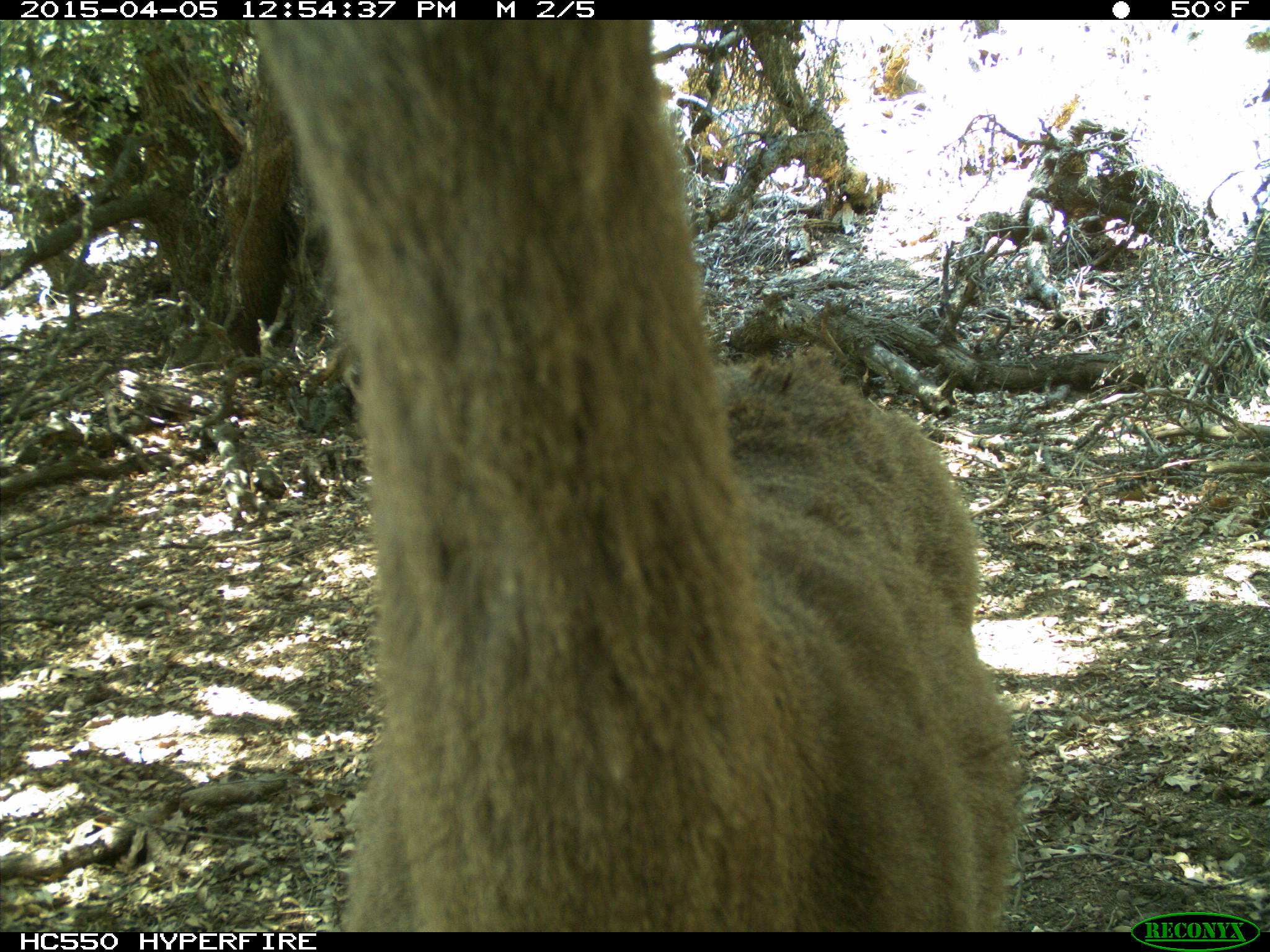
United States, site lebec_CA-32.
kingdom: Animalia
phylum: Chordata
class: Mammalia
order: Artiodactyla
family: Cervidae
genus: Odocoileus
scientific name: Odocoileus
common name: deer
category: unidentified deer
Unidentified deer (deer) (Odocoileus).